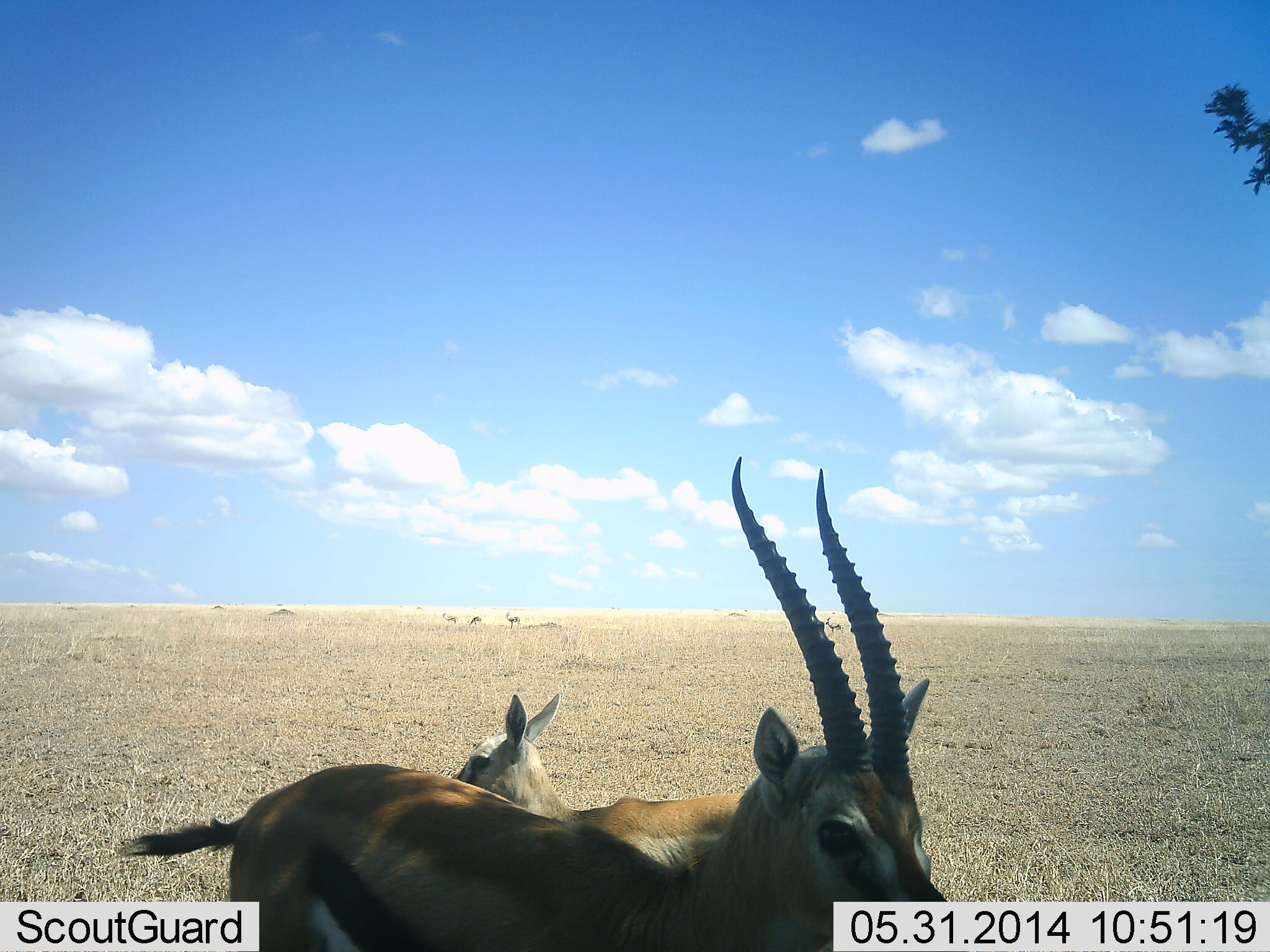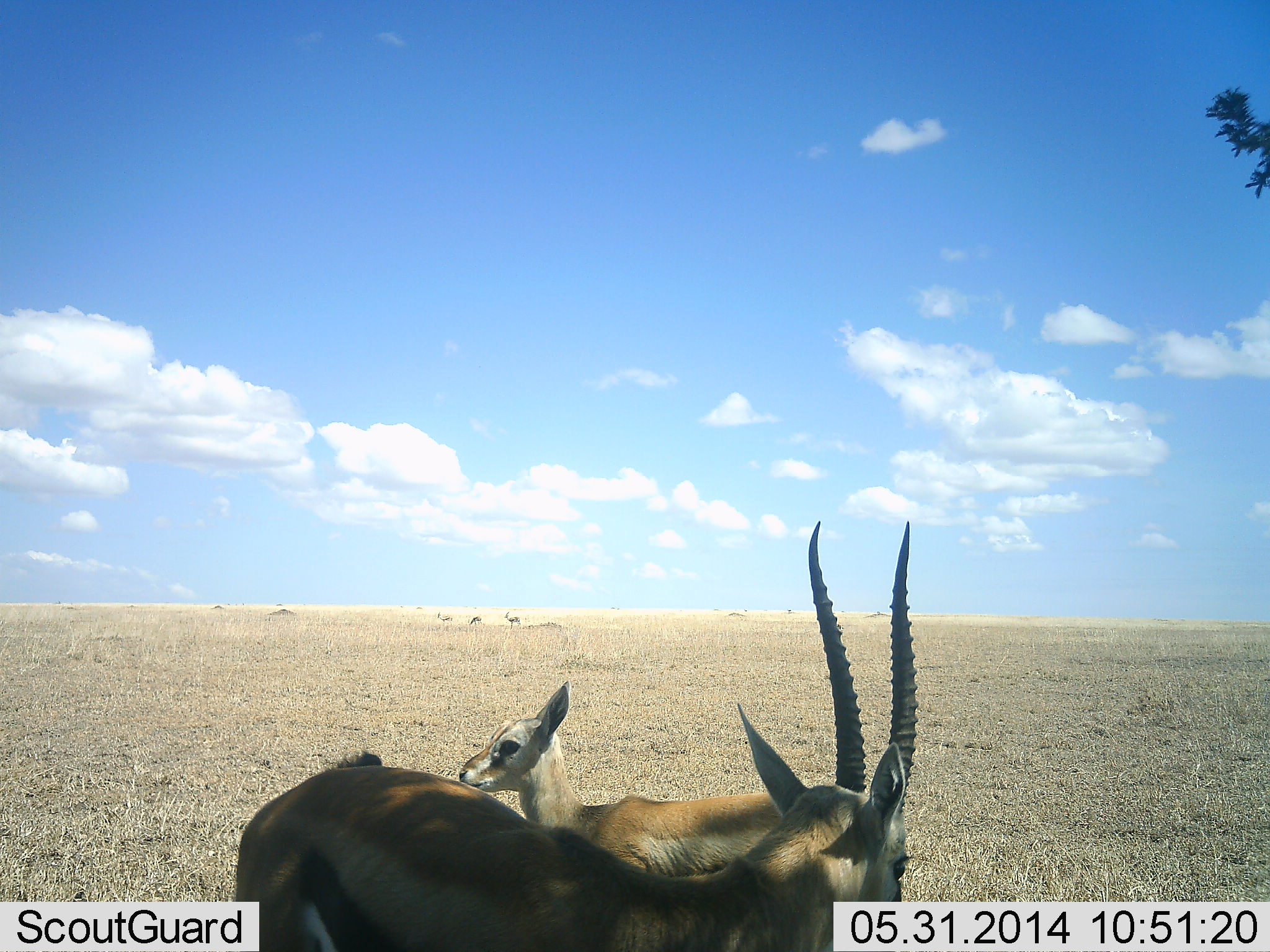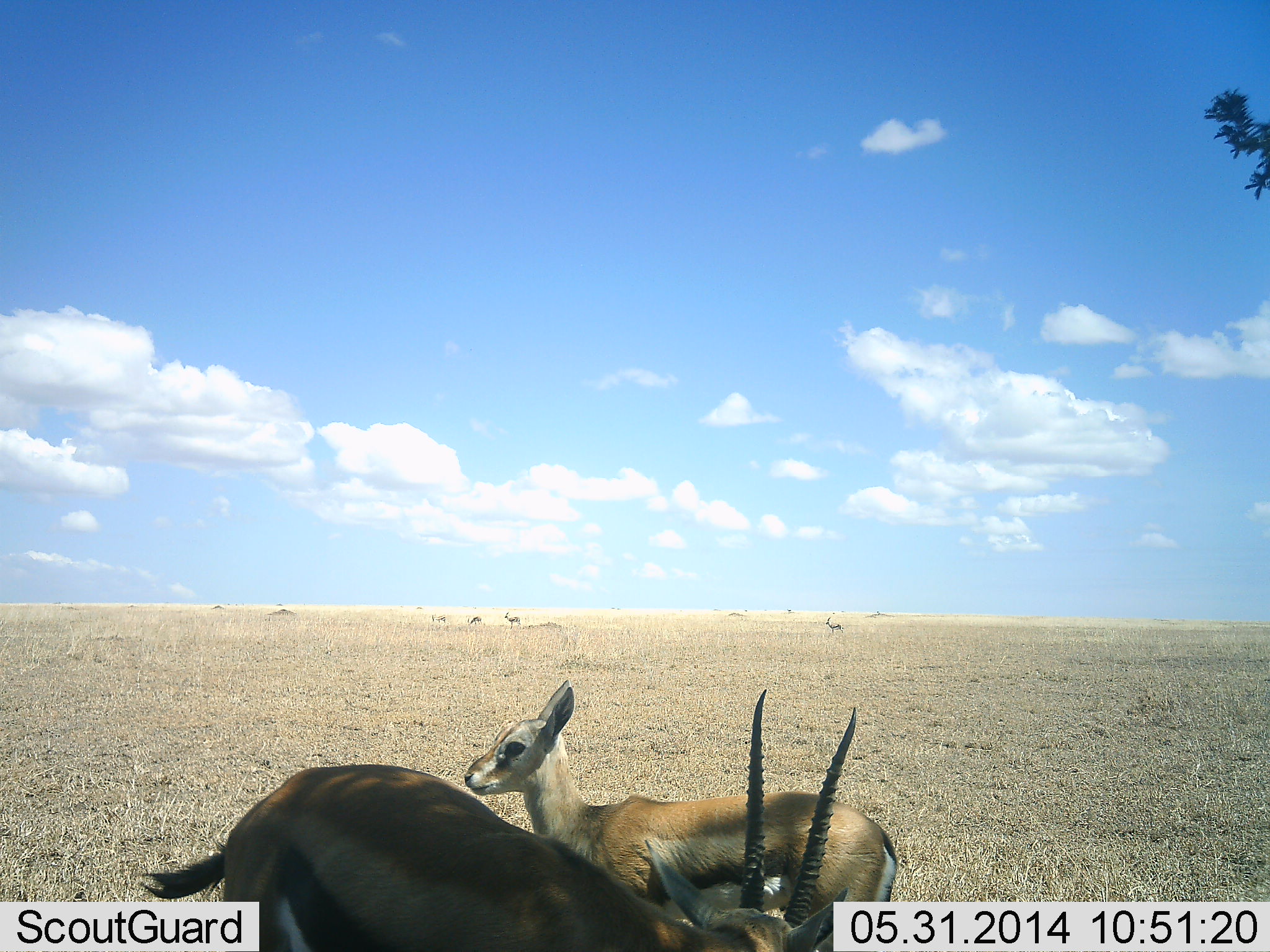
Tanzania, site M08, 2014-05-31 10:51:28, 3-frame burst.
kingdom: Animalia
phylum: Chordata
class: Mammalia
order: Artiodactyla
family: Bovidae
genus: Eudorcas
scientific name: Eudorcas thomsonii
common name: thomson's gazelle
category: gazellethomsons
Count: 5.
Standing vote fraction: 100%.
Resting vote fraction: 0%.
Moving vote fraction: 30%.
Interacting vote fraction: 10%.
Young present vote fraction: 40%.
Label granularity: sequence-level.